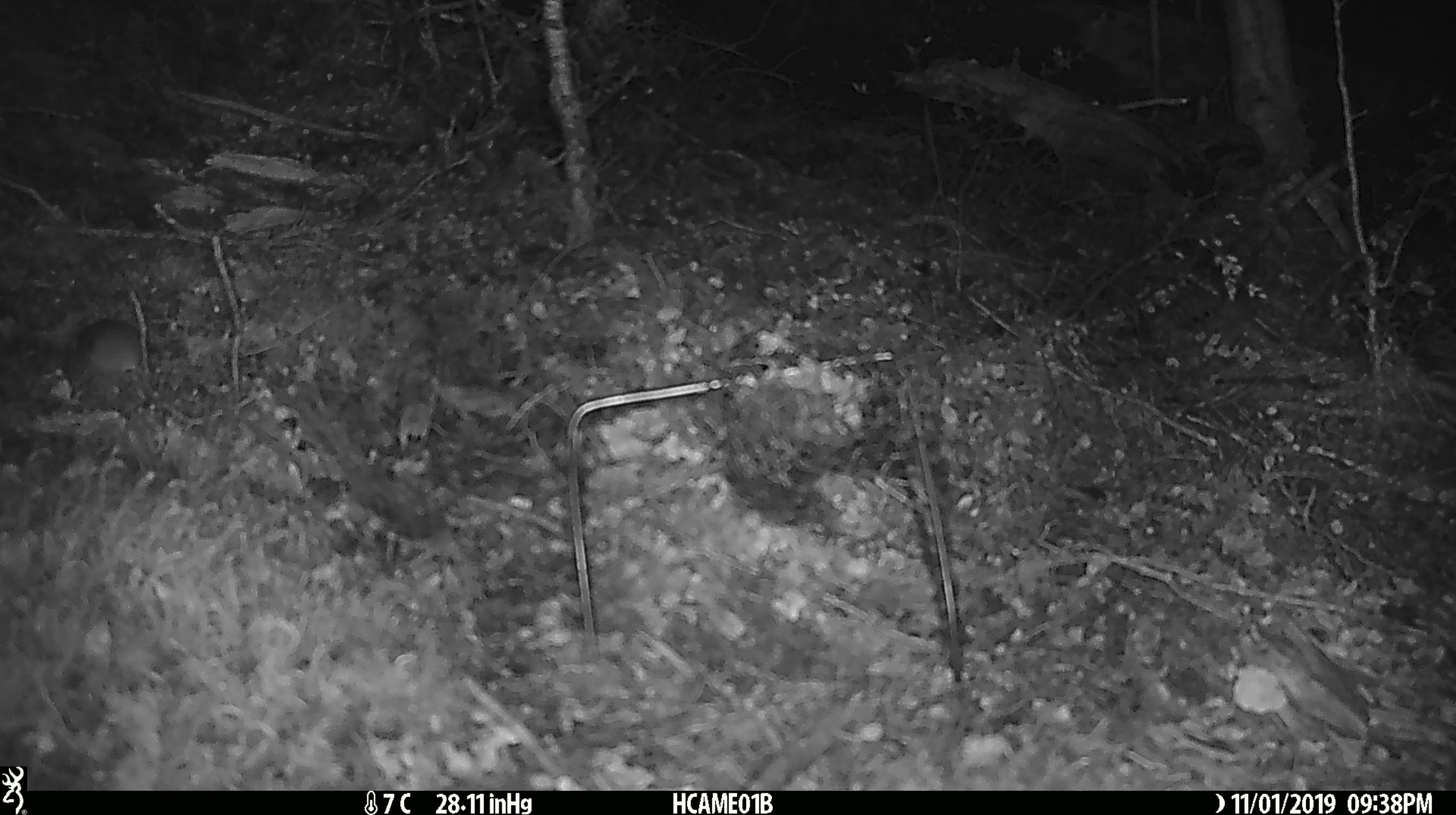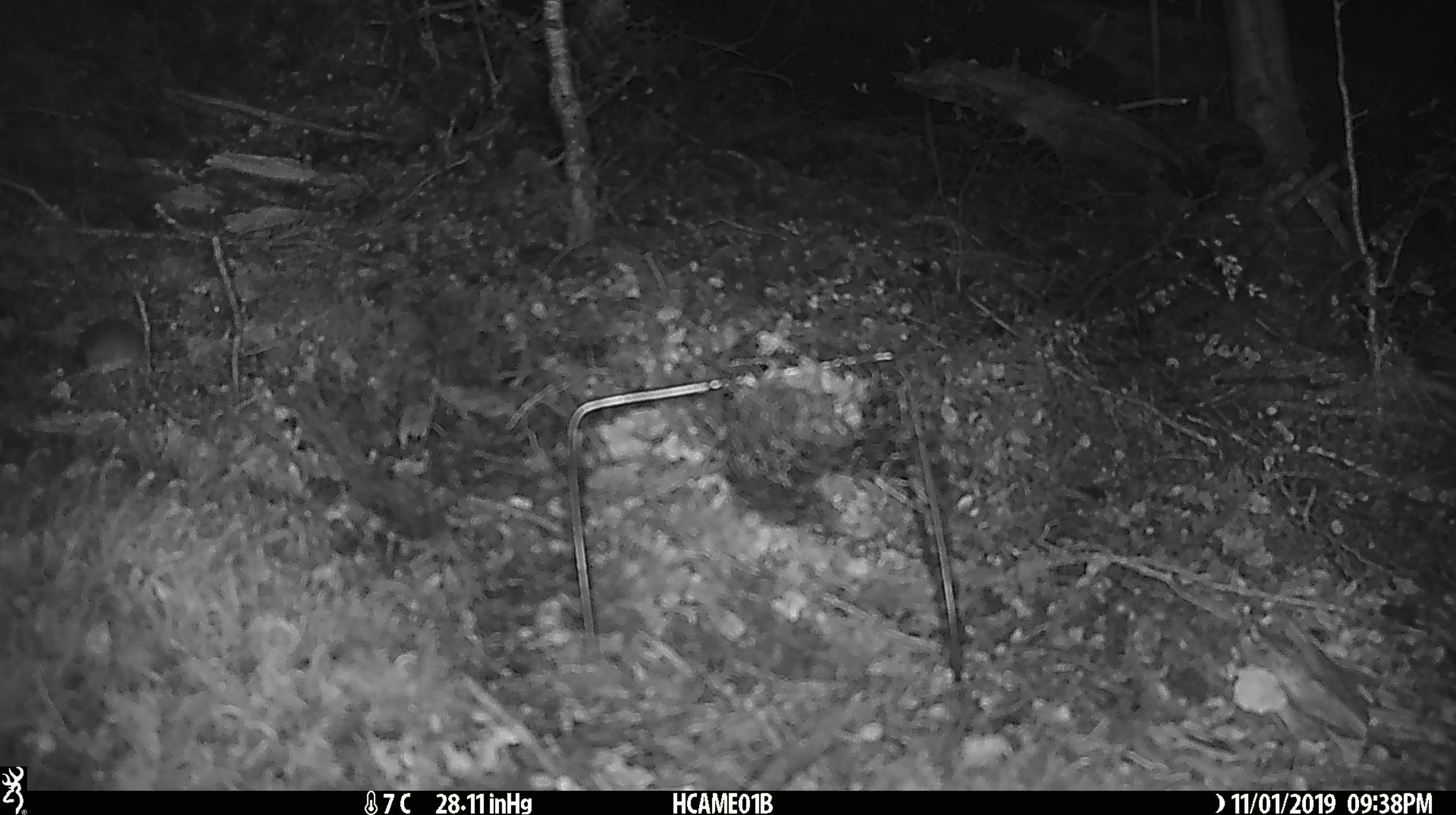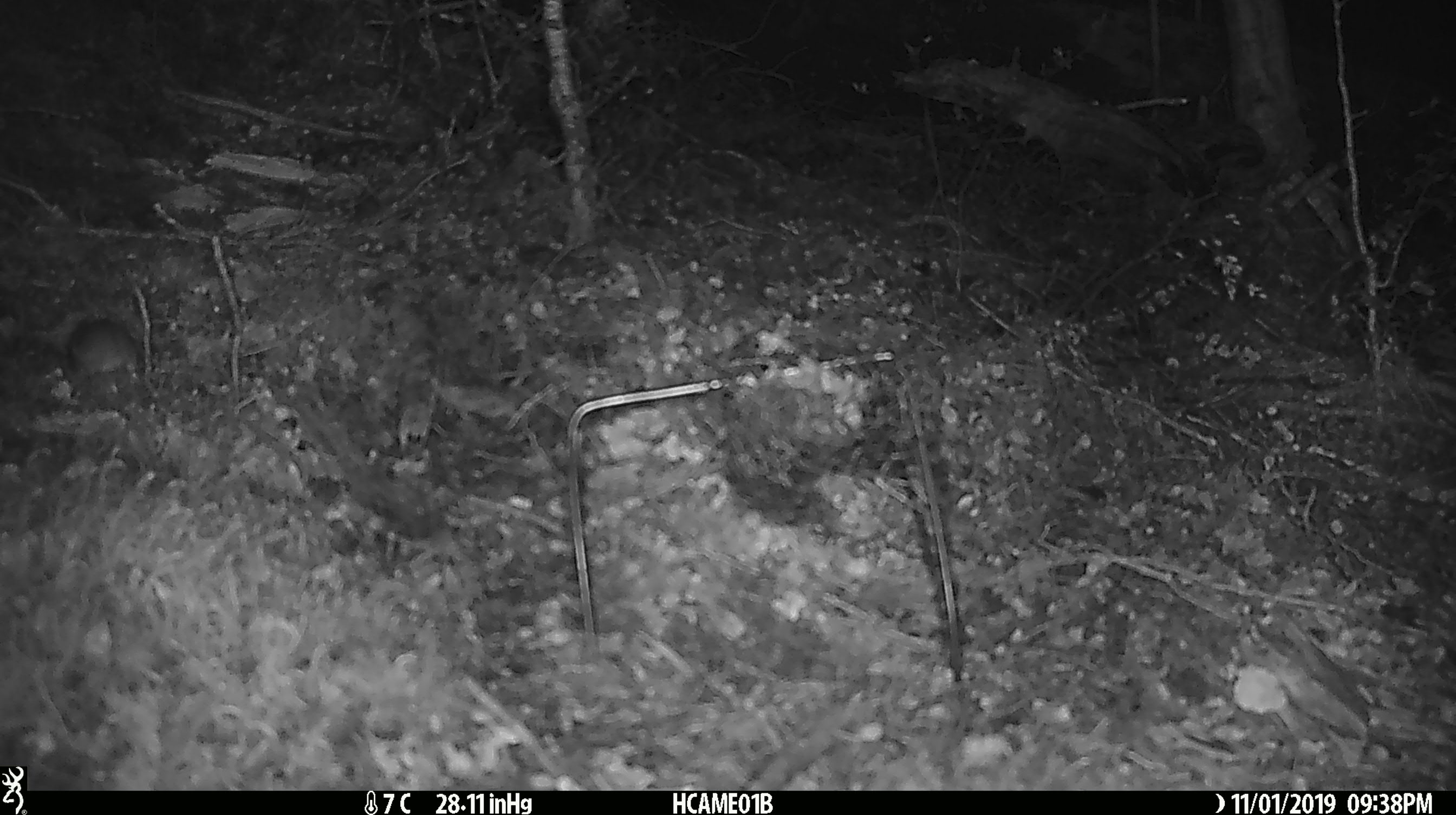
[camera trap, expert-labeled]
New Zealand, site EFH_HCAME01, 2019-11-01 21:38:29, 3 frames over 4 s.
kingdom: Animalia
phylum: Chordata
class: Mammalia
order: Rodentia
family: Muridae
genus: Mus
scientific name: Mus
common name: mouse